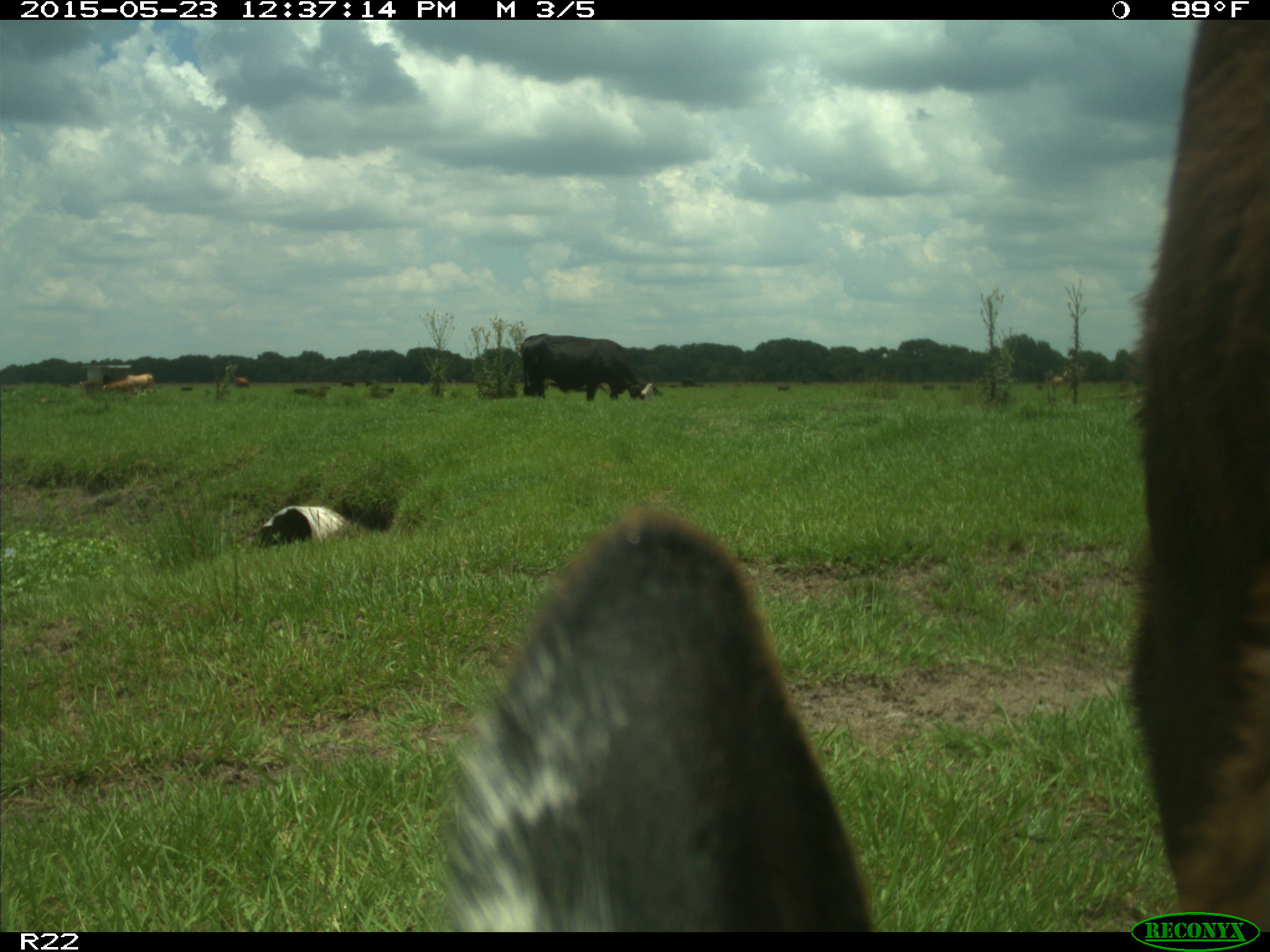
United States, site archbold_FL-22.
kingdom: Animalia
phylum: Chordata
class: Mammalia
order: Artiodactyla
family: Bovidae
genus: Bos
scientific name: Bos taurus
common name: domestic cow